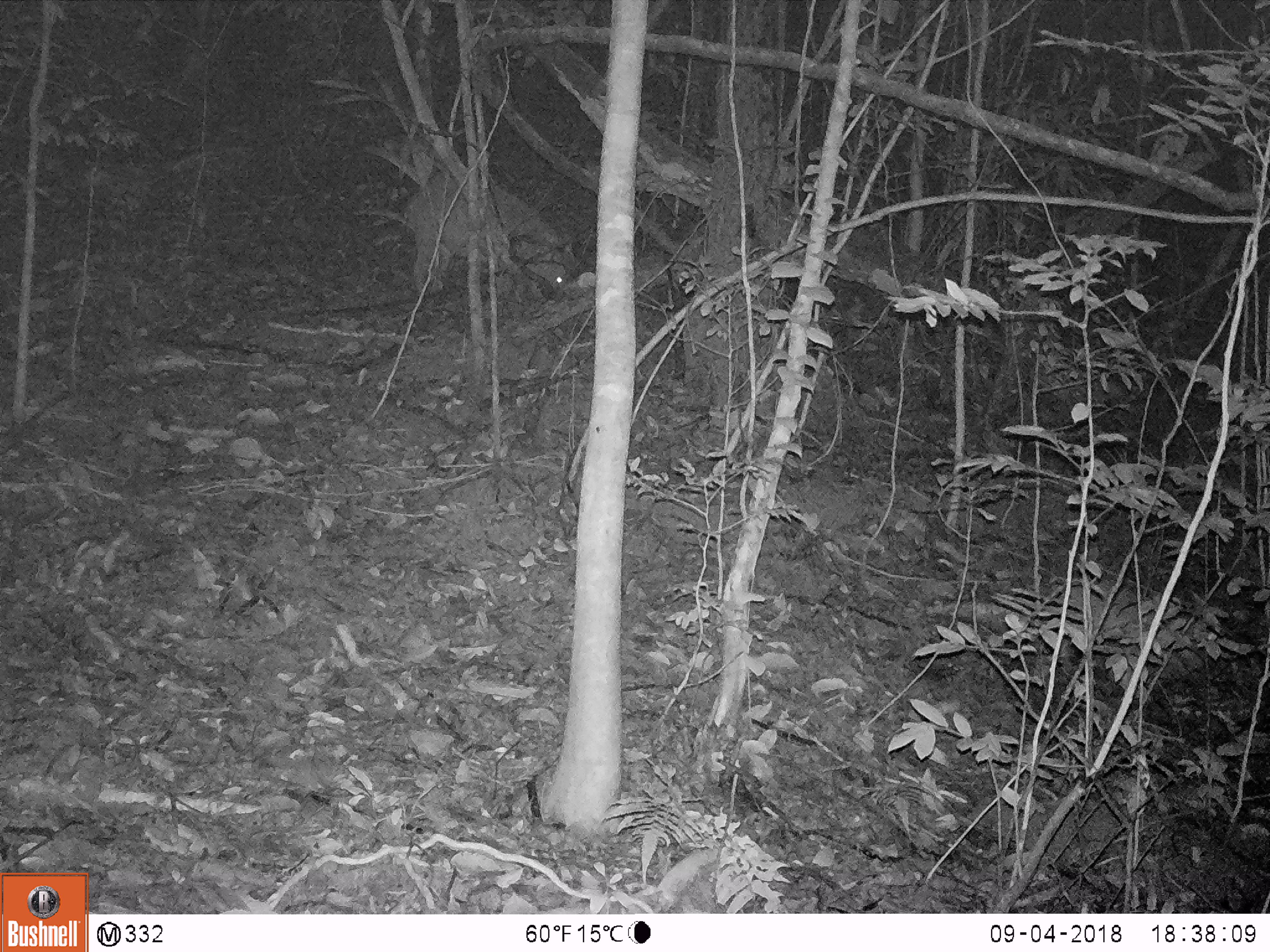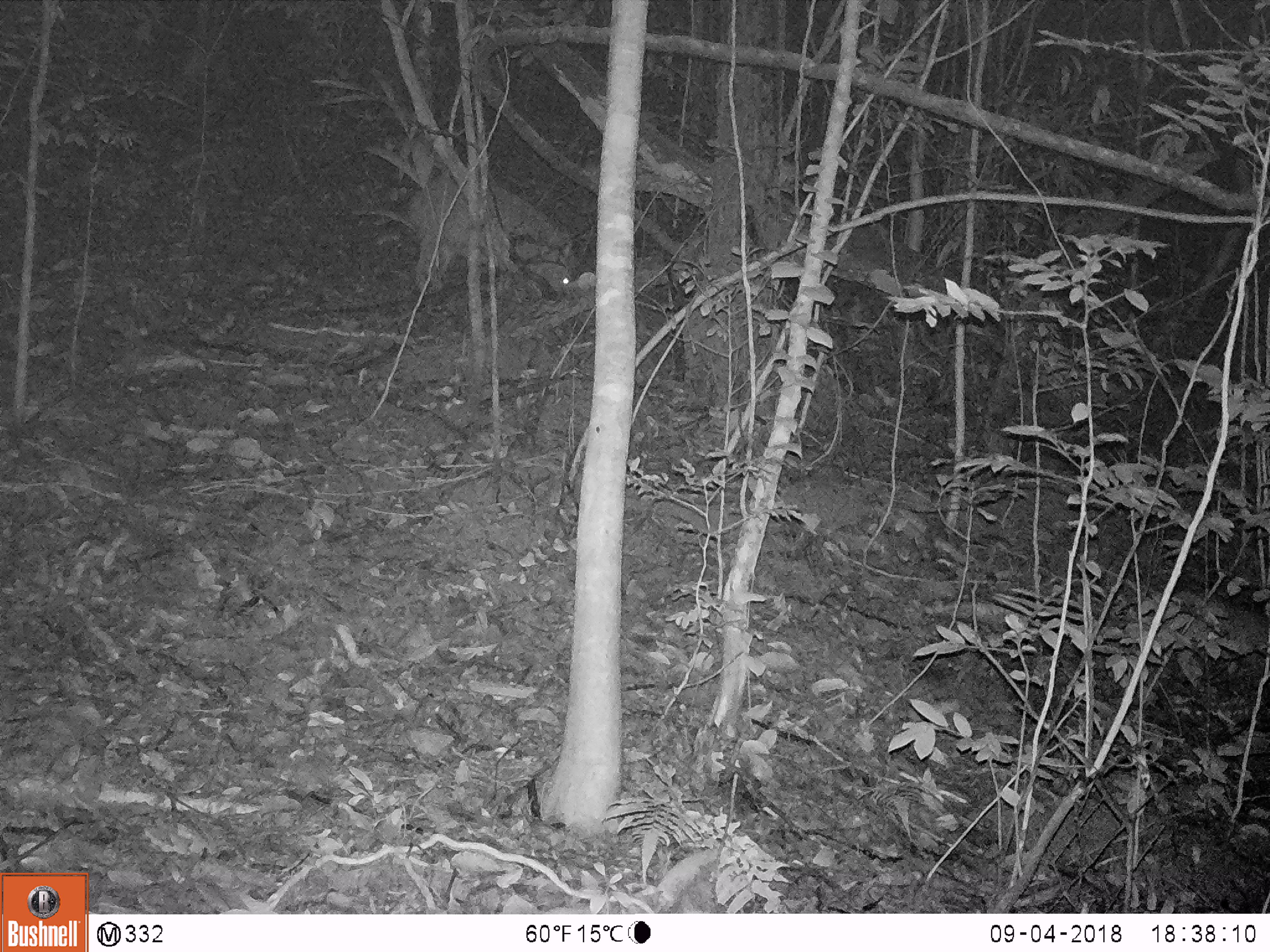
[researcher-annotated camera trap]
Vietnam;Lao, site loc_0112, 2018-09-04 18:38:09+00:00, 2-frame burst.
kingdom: Animalia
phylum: Chordata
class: Mammalia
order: Artiodactyla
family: Suidae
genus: Sus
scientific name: Sus scrofa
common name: eurasian wild pig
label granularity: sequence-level